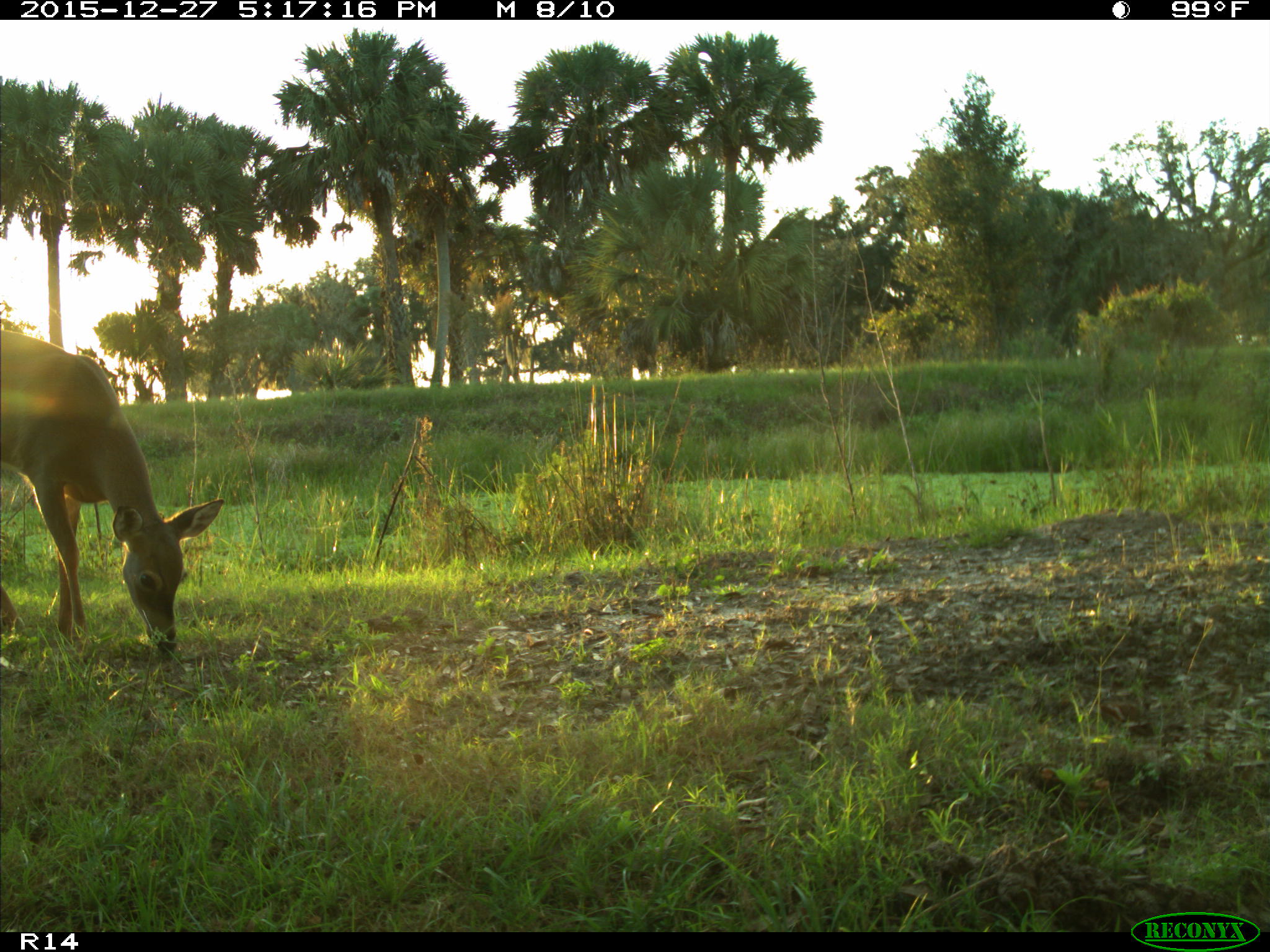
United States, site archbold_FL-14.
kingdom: Animalia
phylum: Chordata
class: Mammalia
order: Artiodactyla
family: Cervidae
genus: Odocoileus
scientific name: Odocoileus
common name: deer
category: unidentified deer